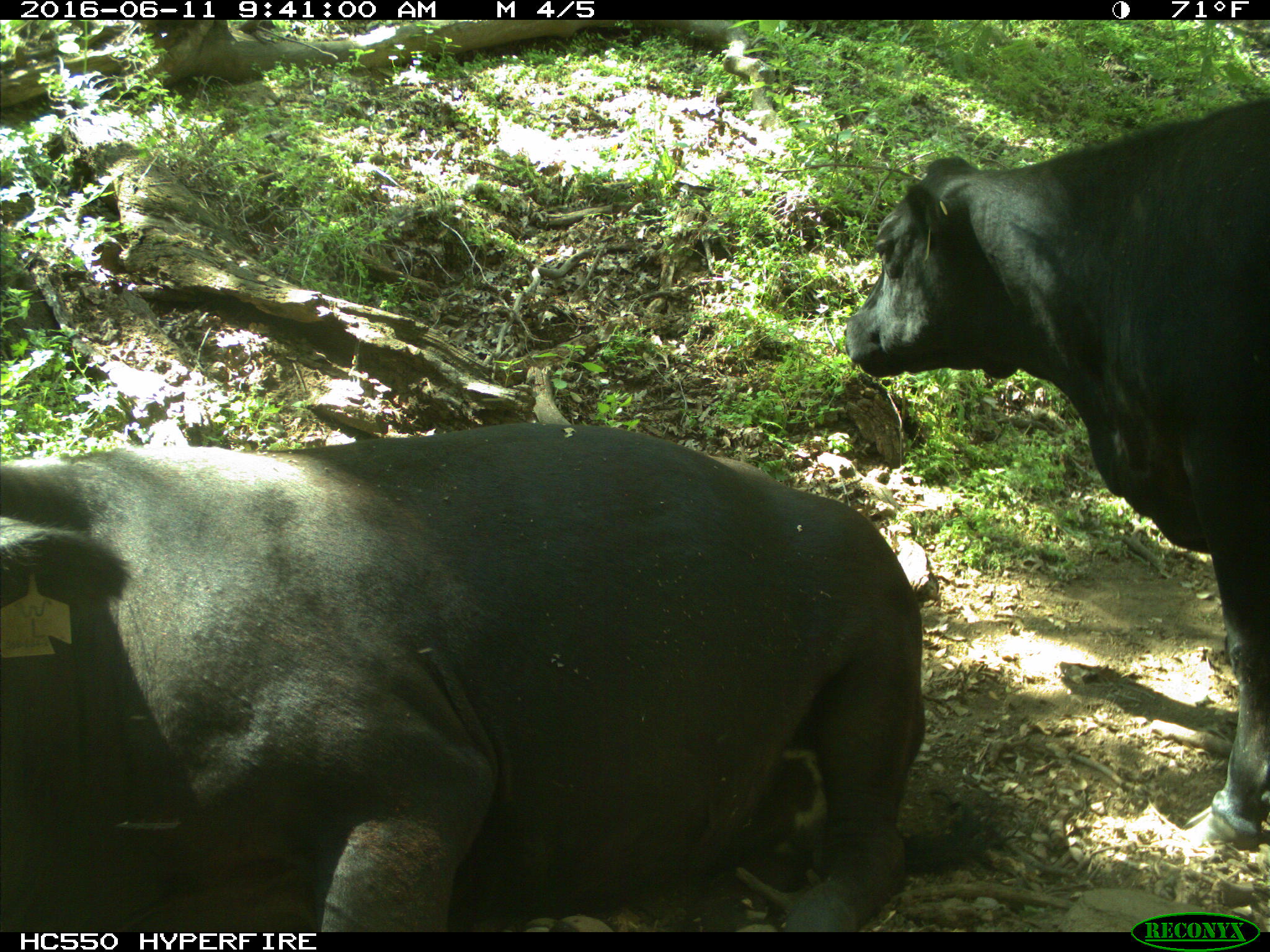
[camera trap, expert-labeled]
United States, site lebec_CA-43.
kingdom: Animalia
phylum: Chordata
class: Mammalia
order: Artiodactyla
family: Bovidae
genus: Bos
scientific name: Bos taurus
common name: domestic cow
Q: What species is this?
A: Bos taurus (domestic cow).